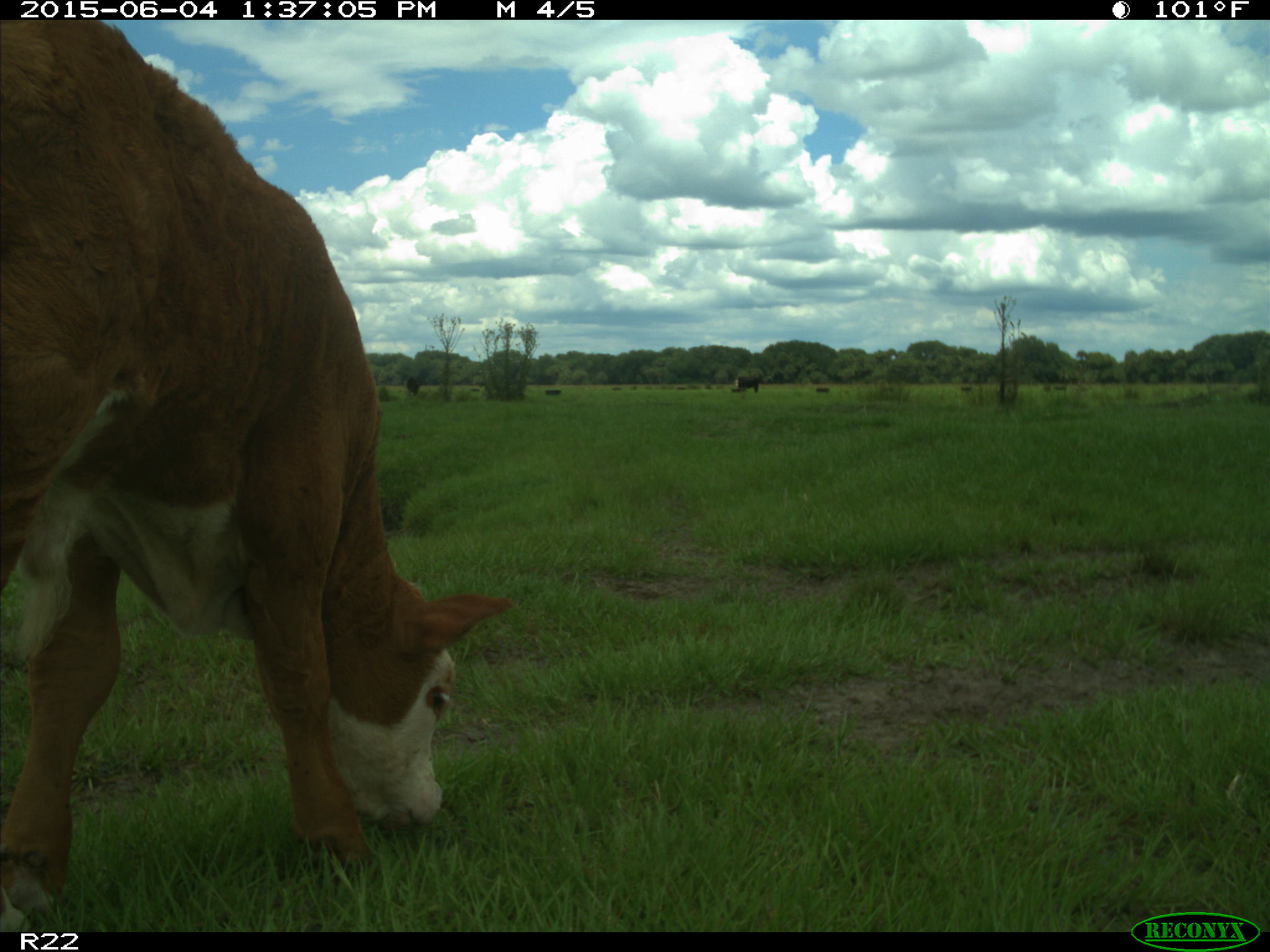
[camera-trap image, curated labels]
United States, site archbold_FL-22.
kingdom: Animalia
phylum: Chordata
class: Mammalia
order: Artiodactyla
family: Bovidae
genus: Bos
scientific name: Bos taurus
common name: domestic cow